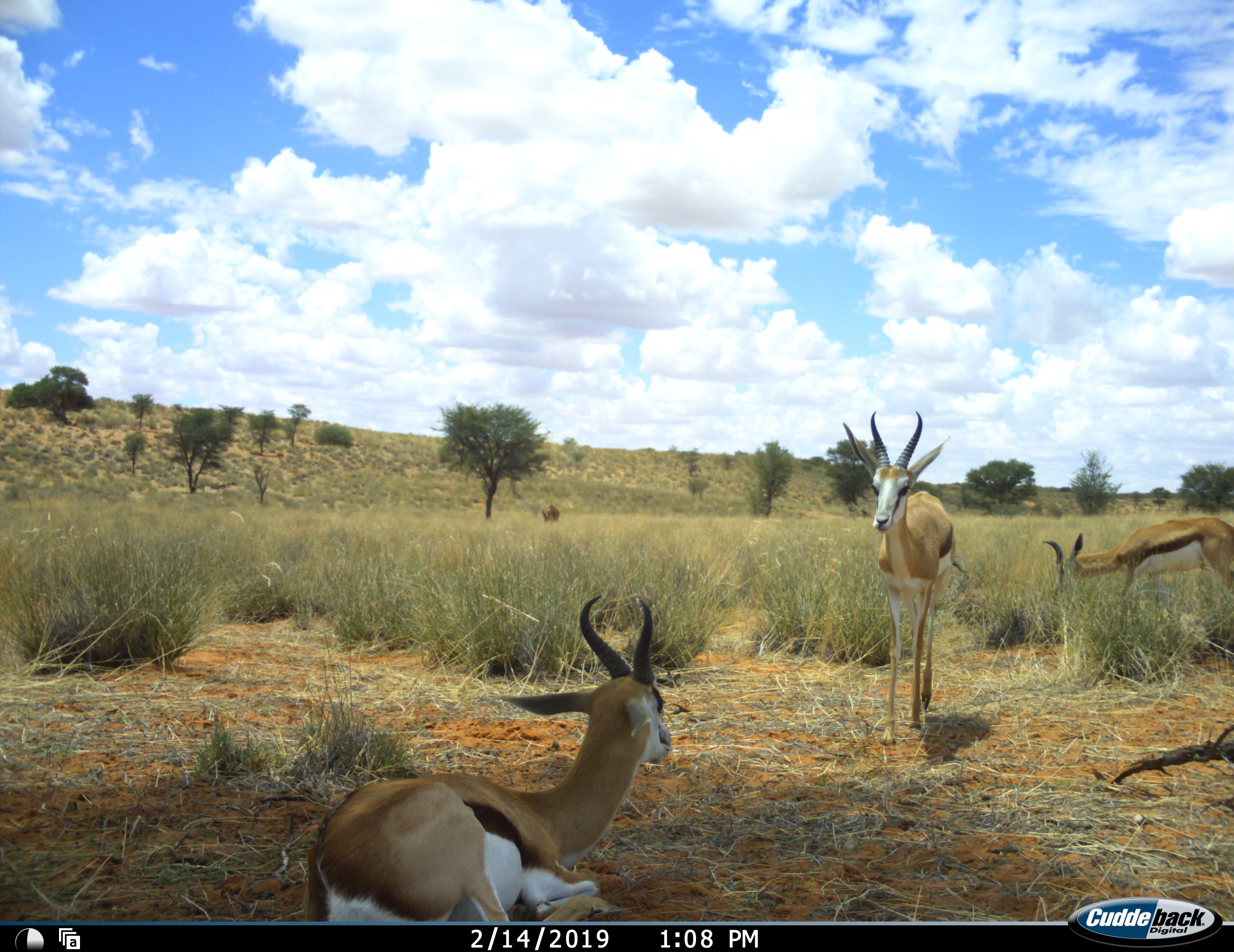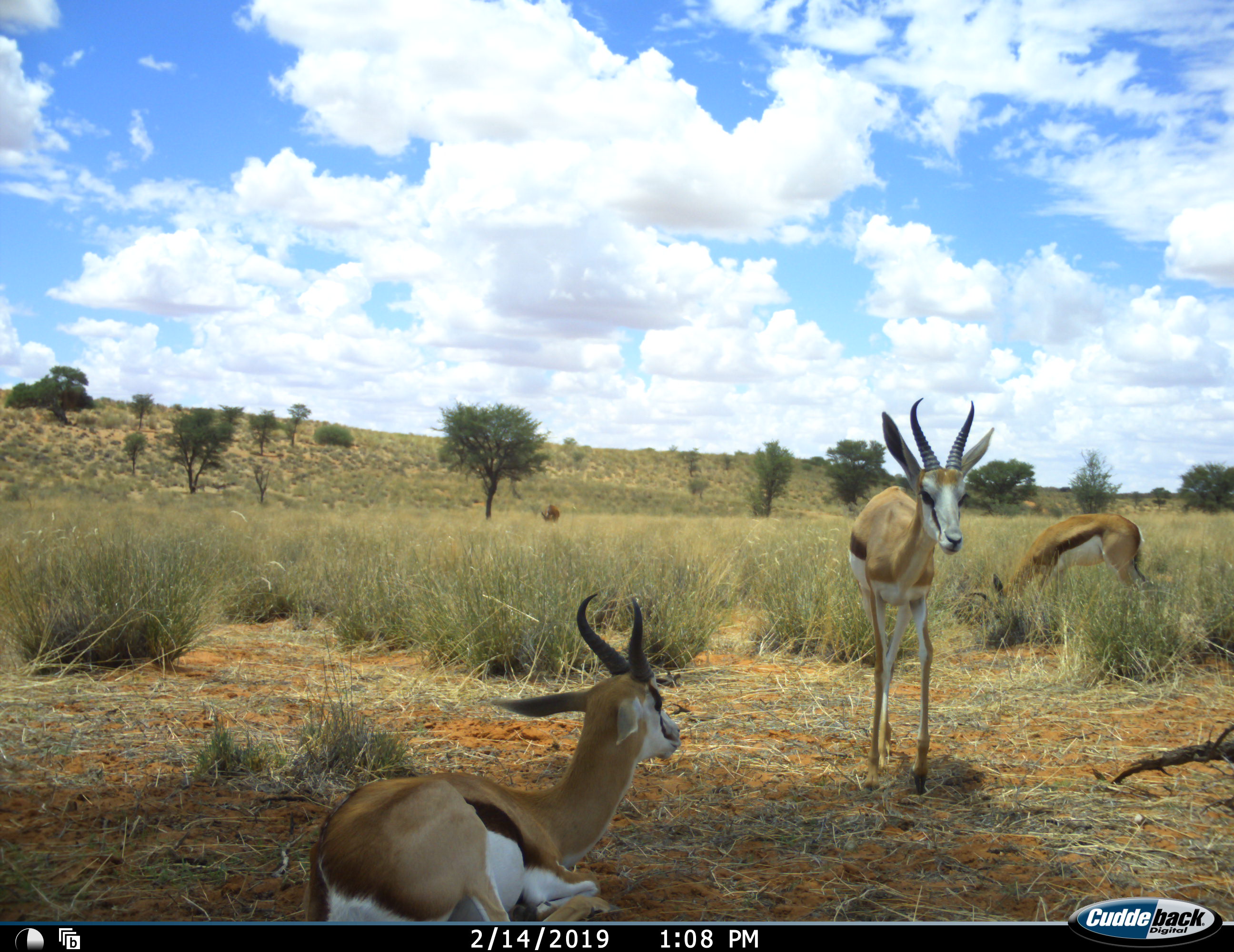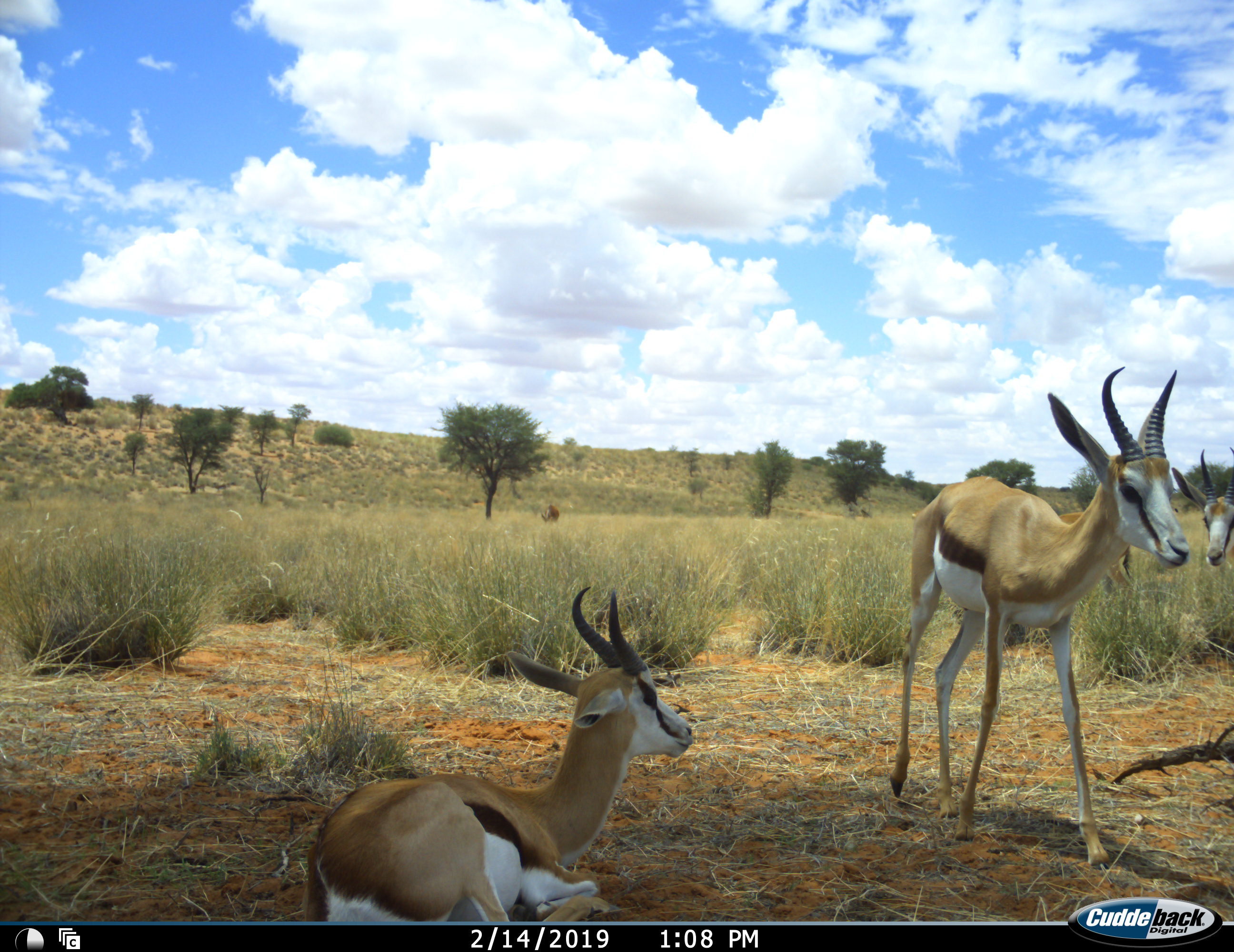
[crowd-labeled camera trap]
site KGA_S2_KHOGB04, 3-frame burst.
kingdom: Animalia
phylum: Chordata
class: Mammalia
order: Artiodactyla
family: Bovidae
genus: Antidorcas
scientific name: Antidorcas marsupialis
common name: springbok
Springbok (Antidorcas marsupialis), count 3. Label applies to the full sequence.